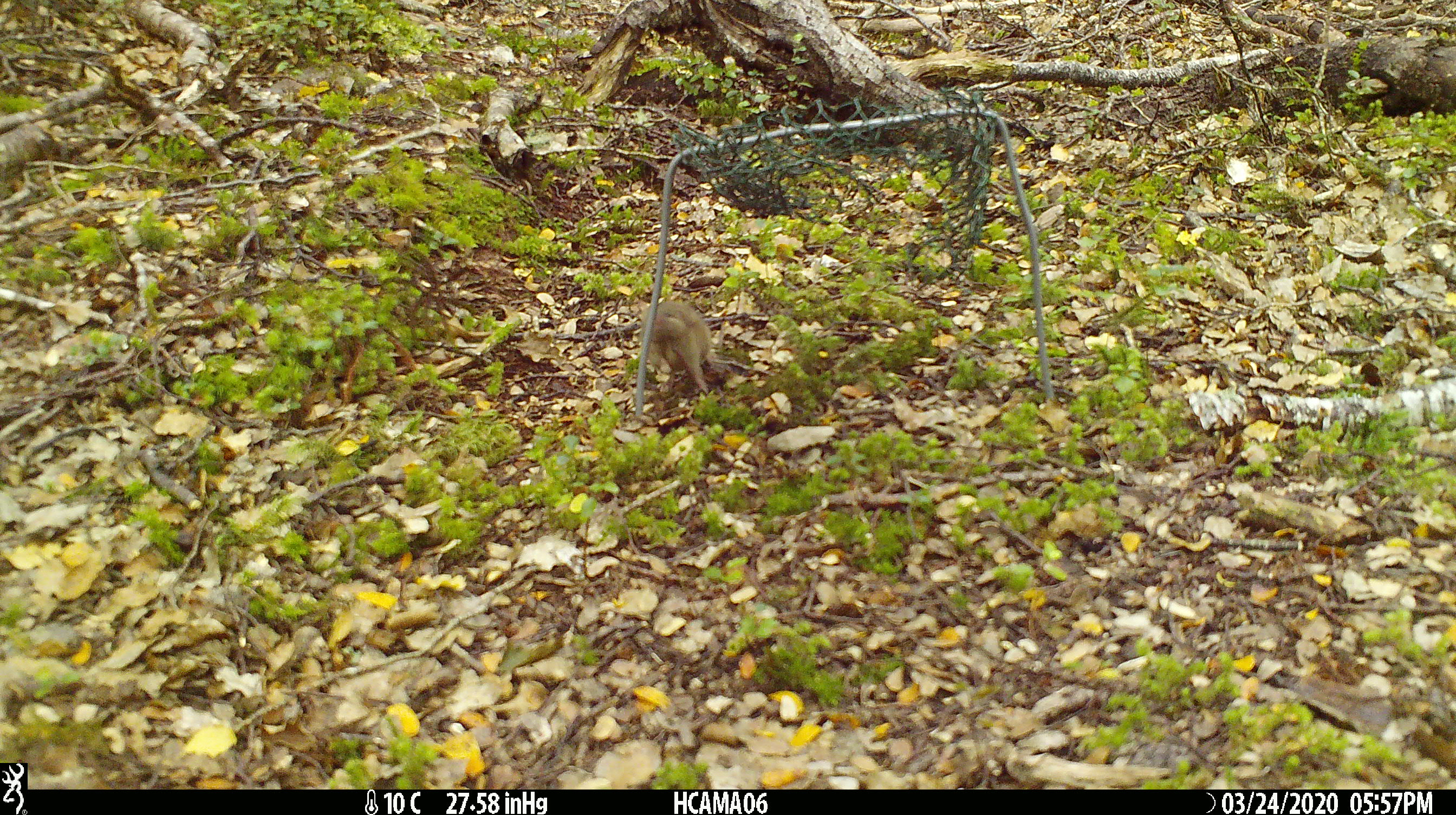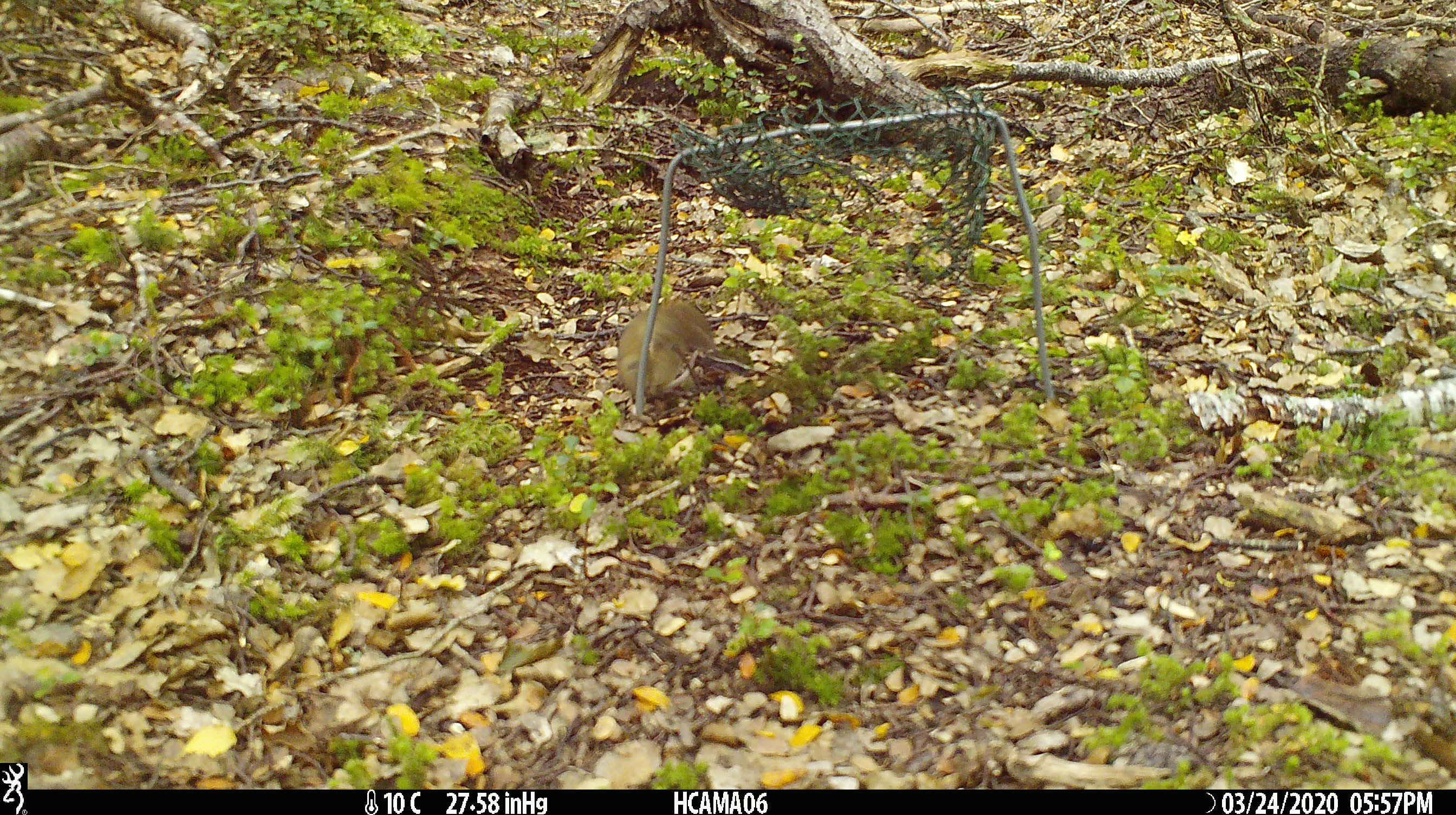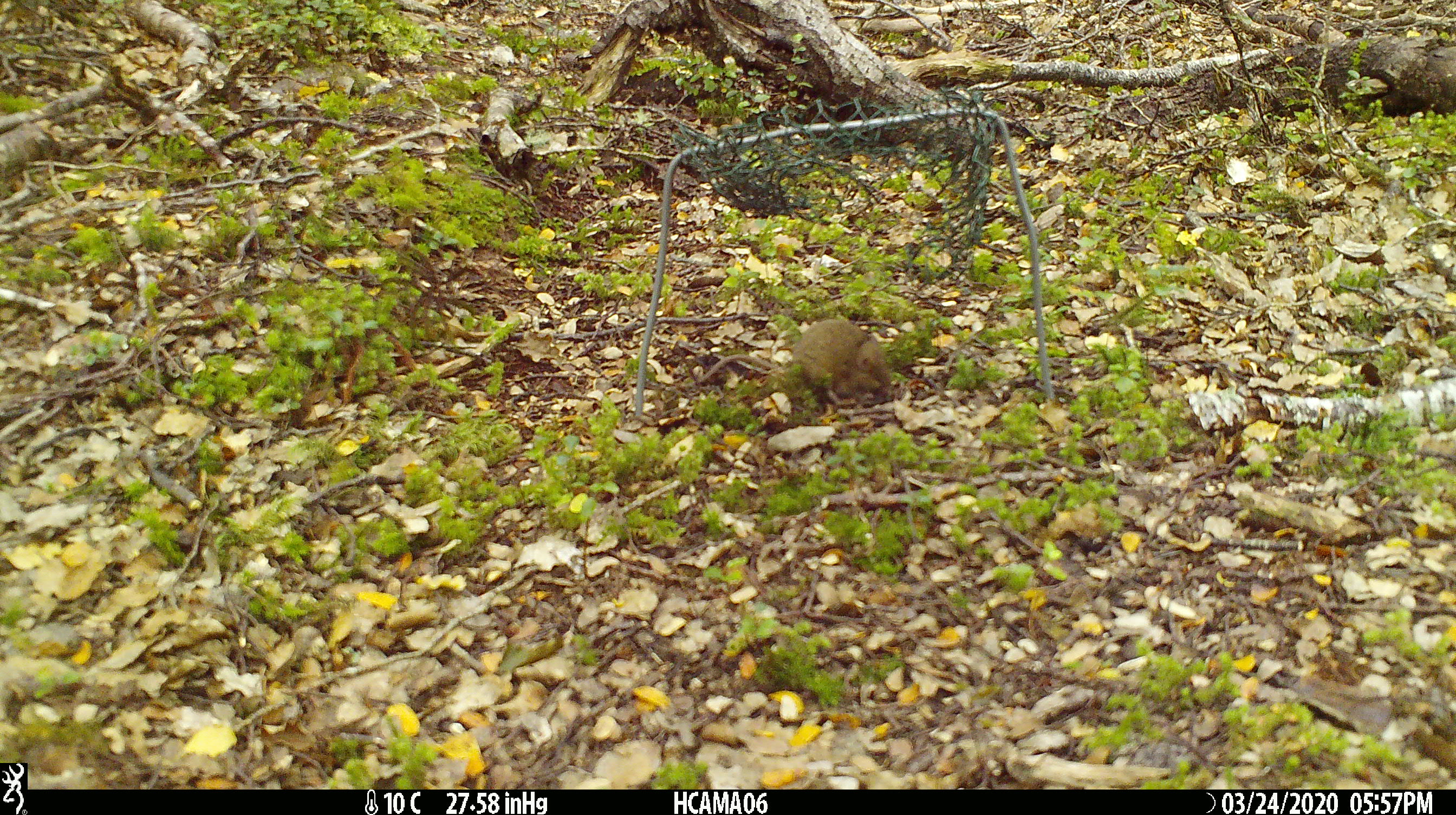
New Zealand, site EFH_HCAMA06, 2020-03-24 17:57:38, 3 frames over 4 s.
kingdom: Animalia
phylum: Chordata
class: Mammalia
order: Rodentia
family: Muridae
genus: Mus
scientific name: Mus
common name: mouse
Mouse (Mus).